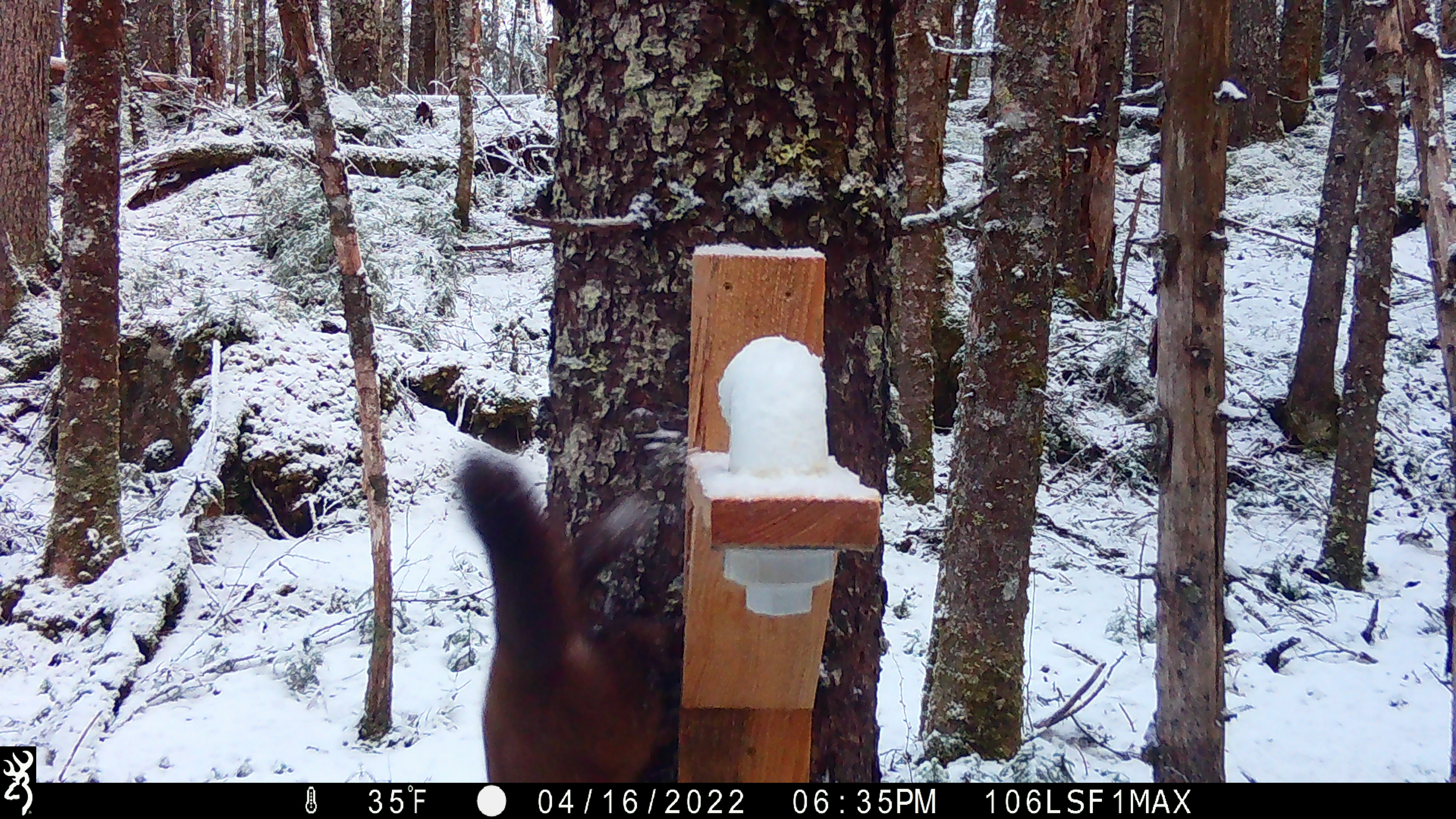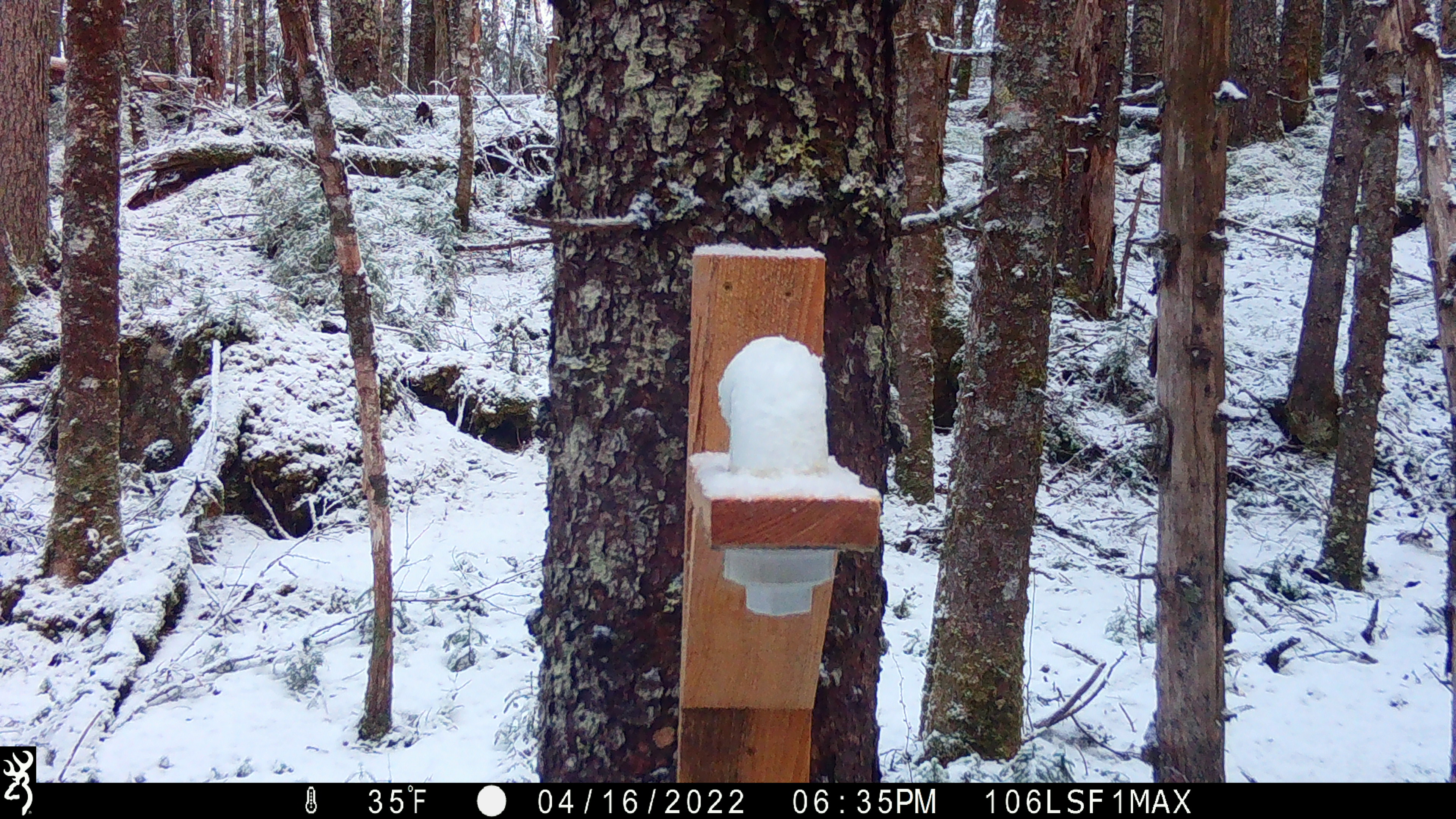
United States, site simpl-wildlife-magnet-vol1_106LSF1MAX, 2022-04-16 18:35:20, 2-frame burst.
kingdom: Animalia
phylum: Chordata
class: Mammalia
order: Carnivora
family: Mustelidae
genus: Martes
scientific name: Martes americana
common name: american marten